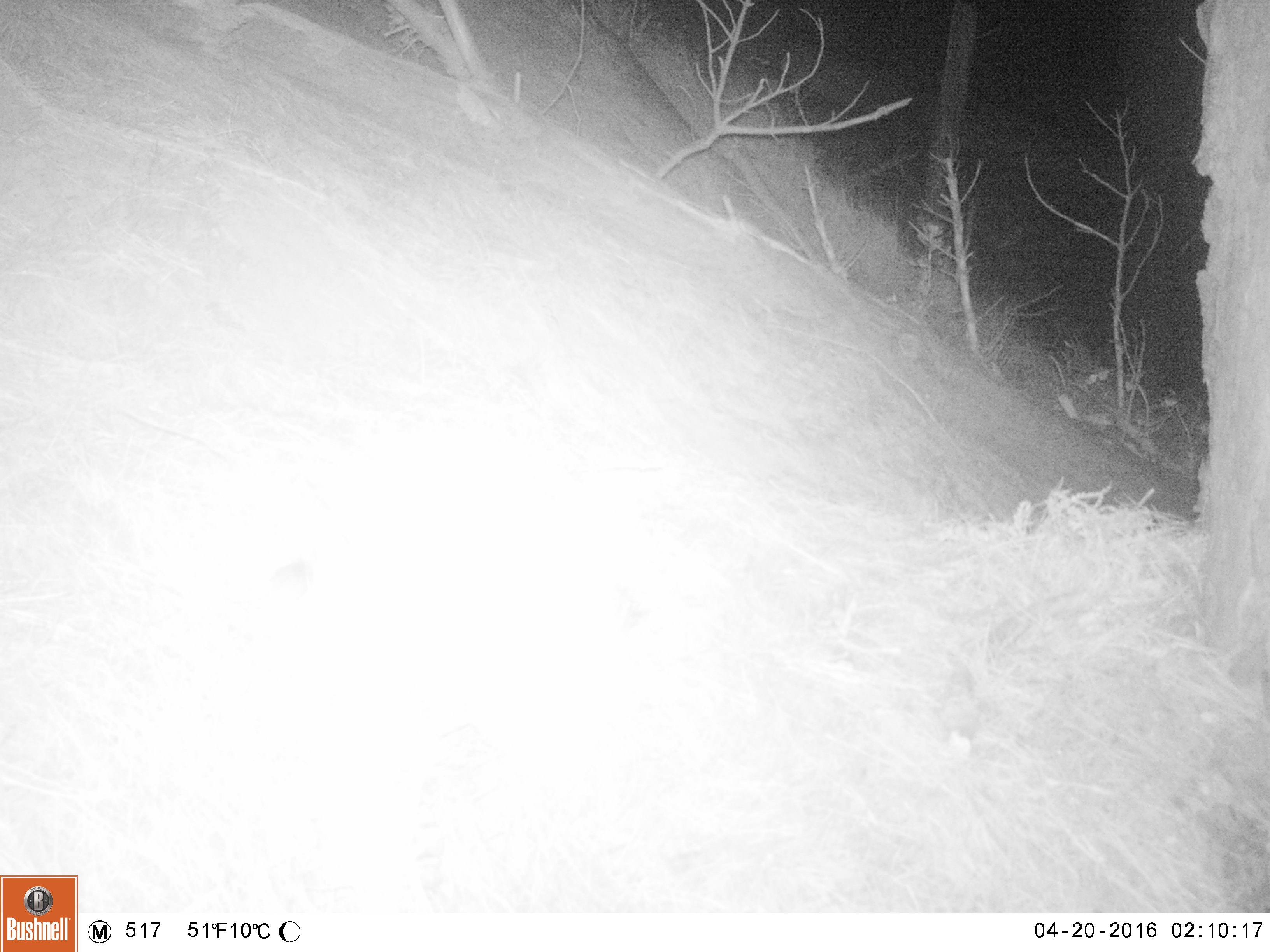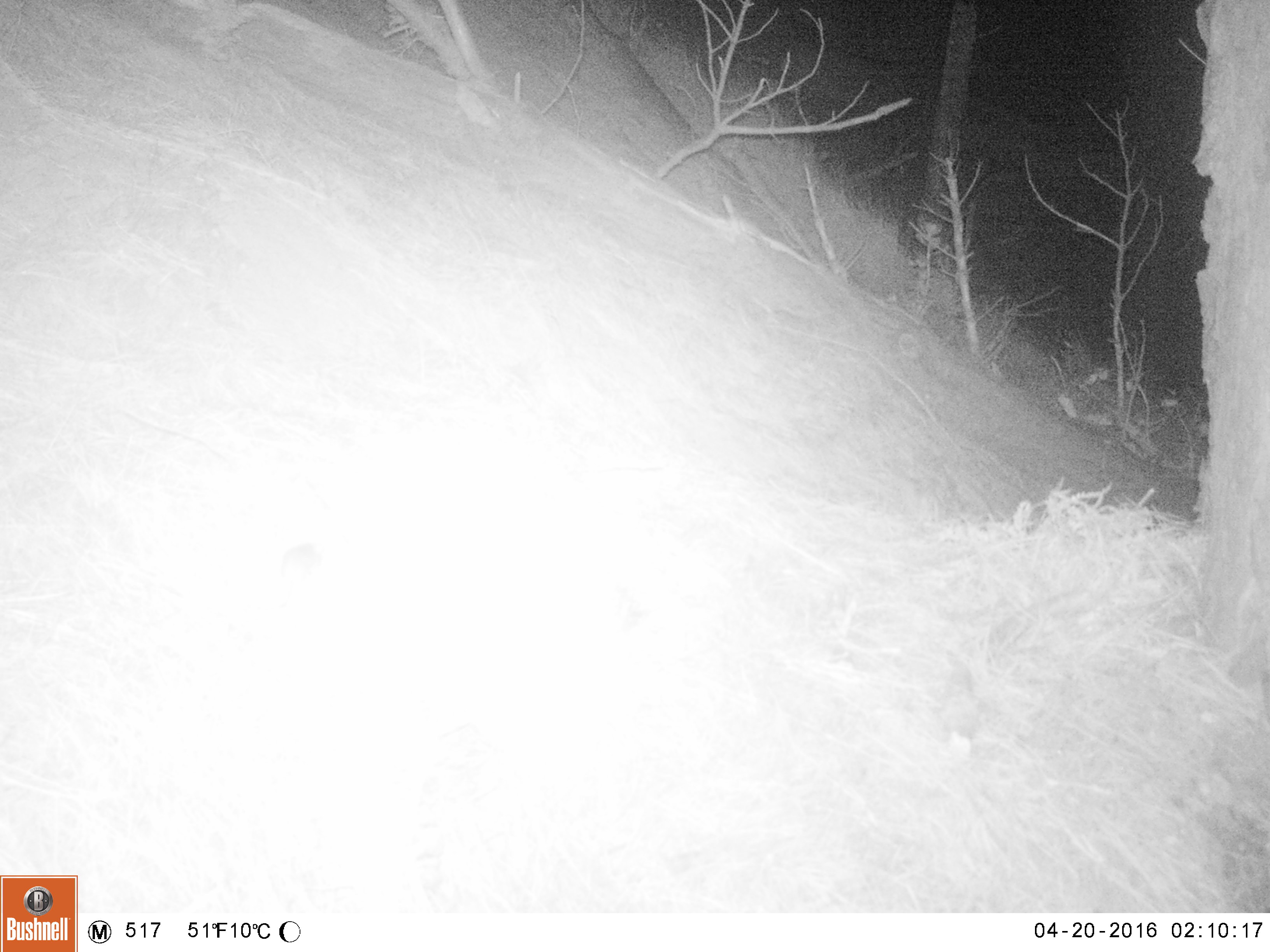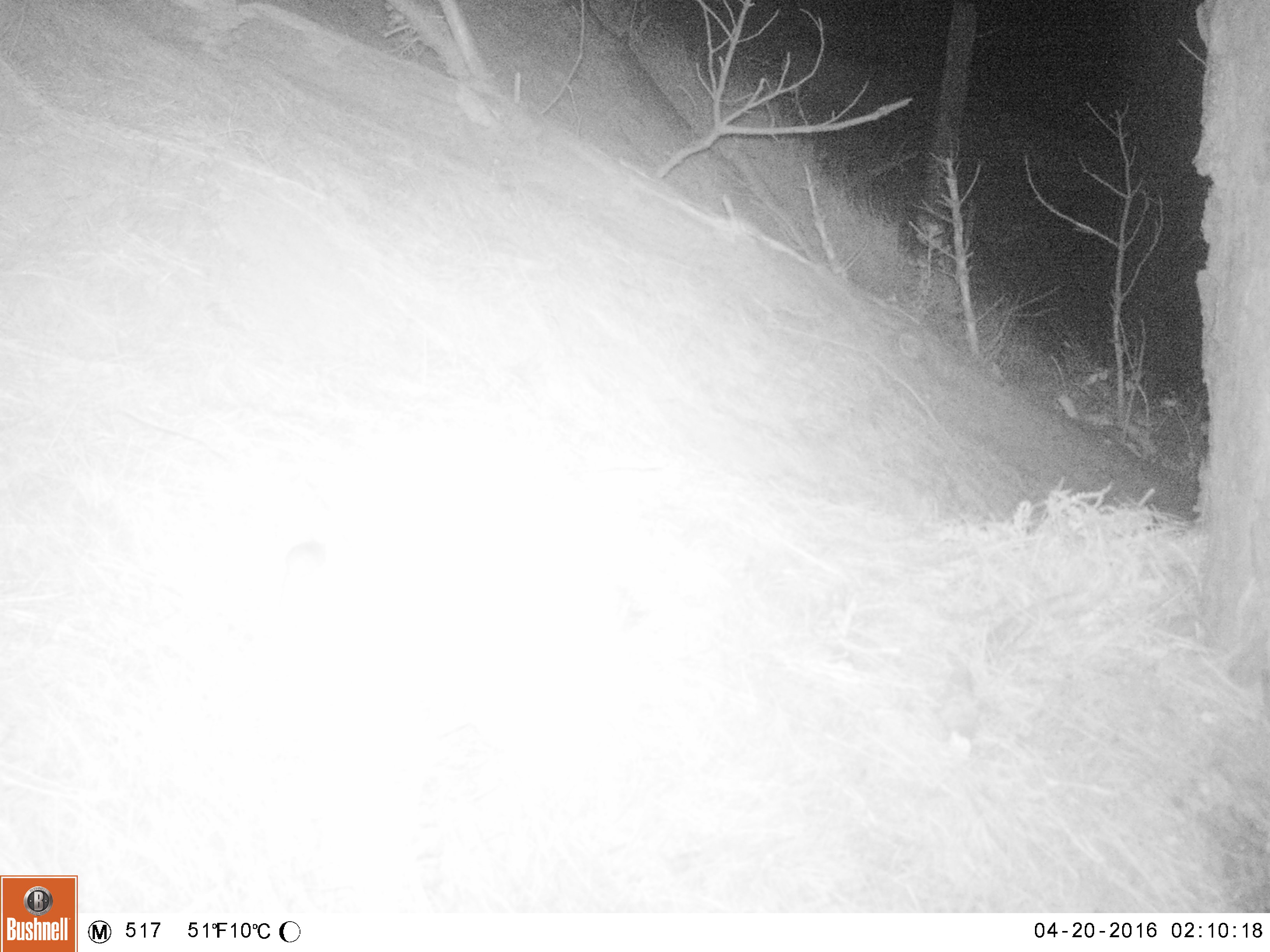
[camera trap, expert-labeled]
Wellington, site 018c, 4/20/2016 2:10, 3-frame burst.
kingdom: Animalia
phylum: Chordata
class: Mammalia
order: Rodentia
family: Muridae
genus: Rattus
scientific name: Rattus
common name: rat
Rat (Rattus).